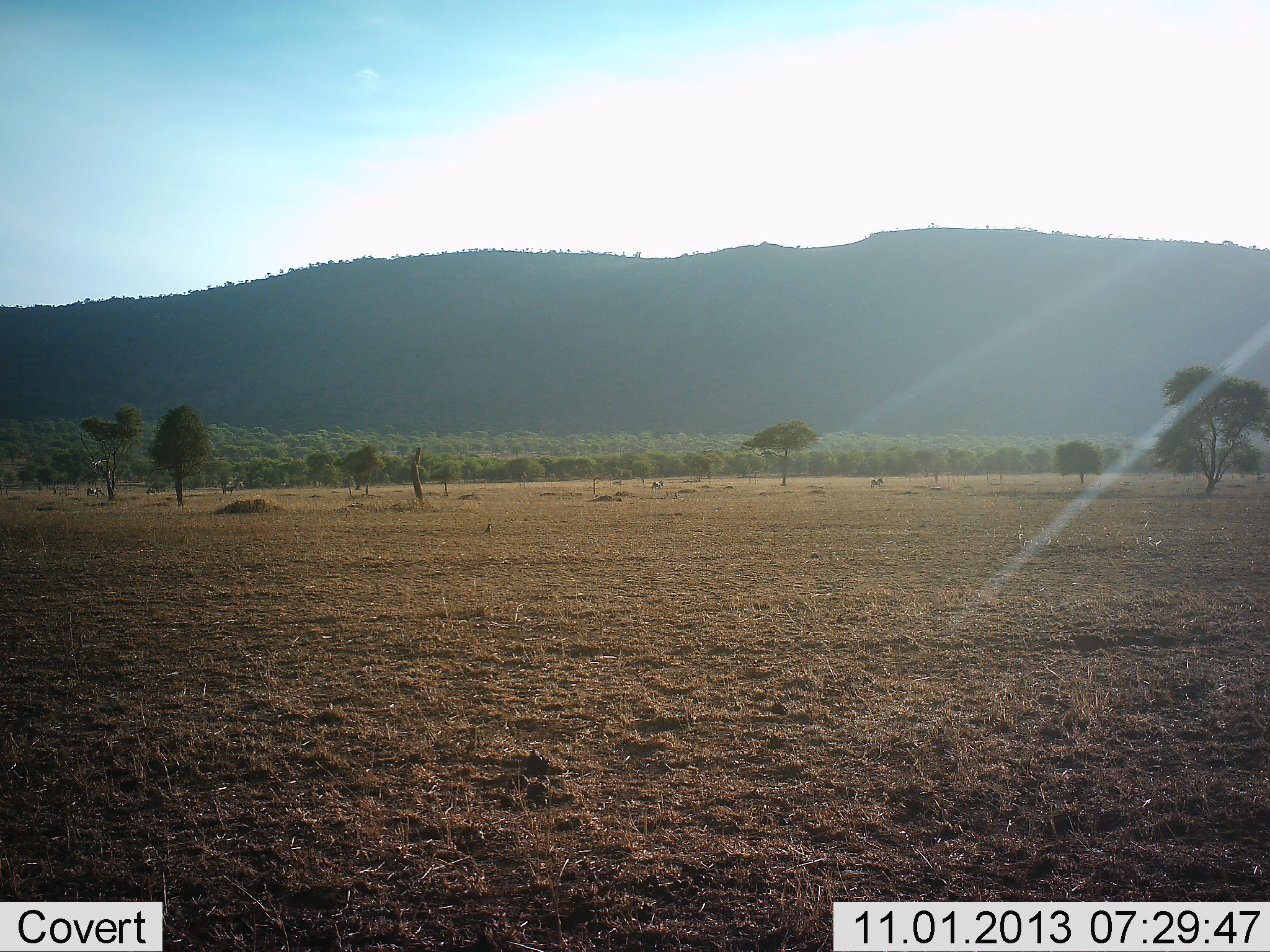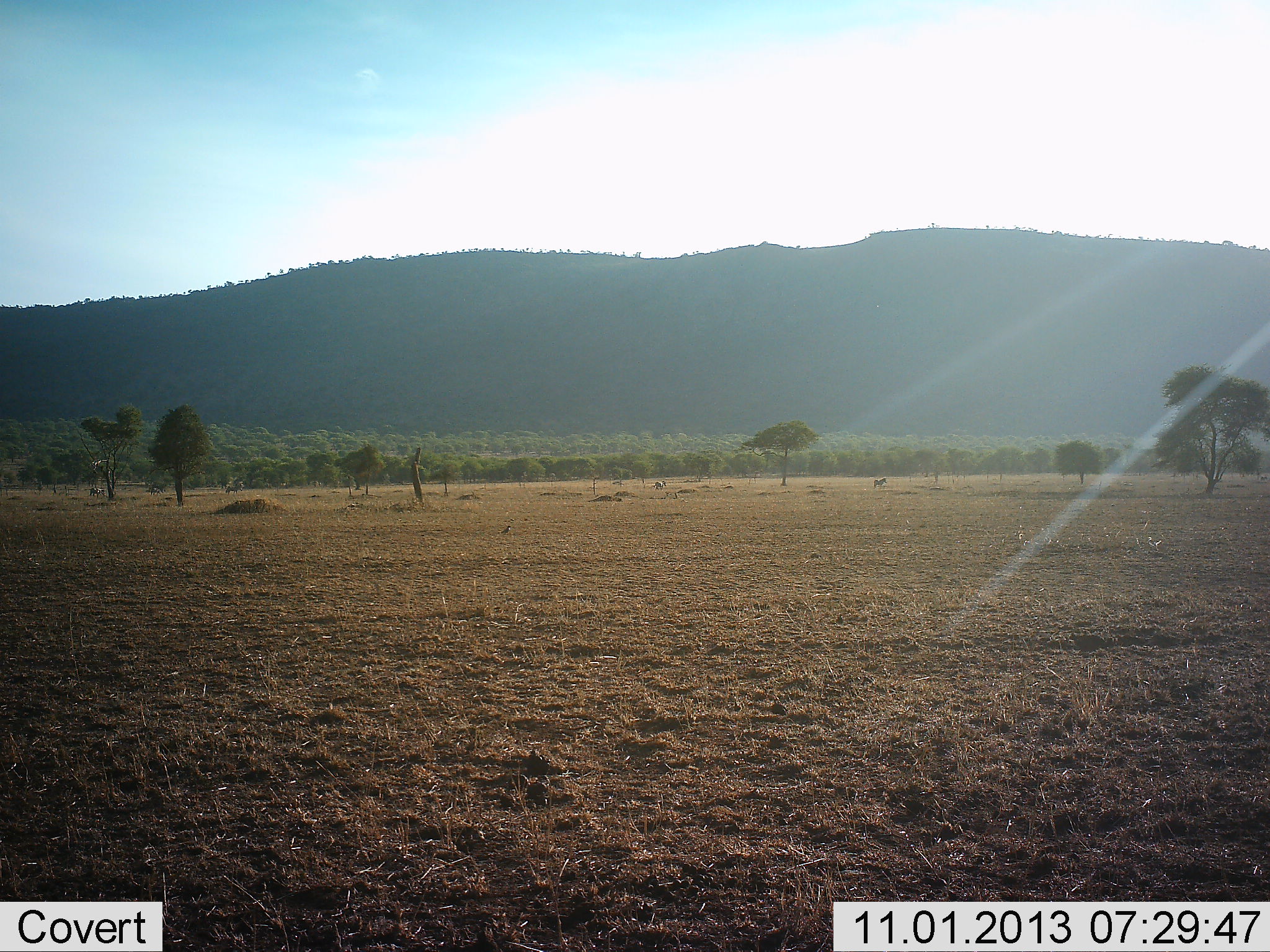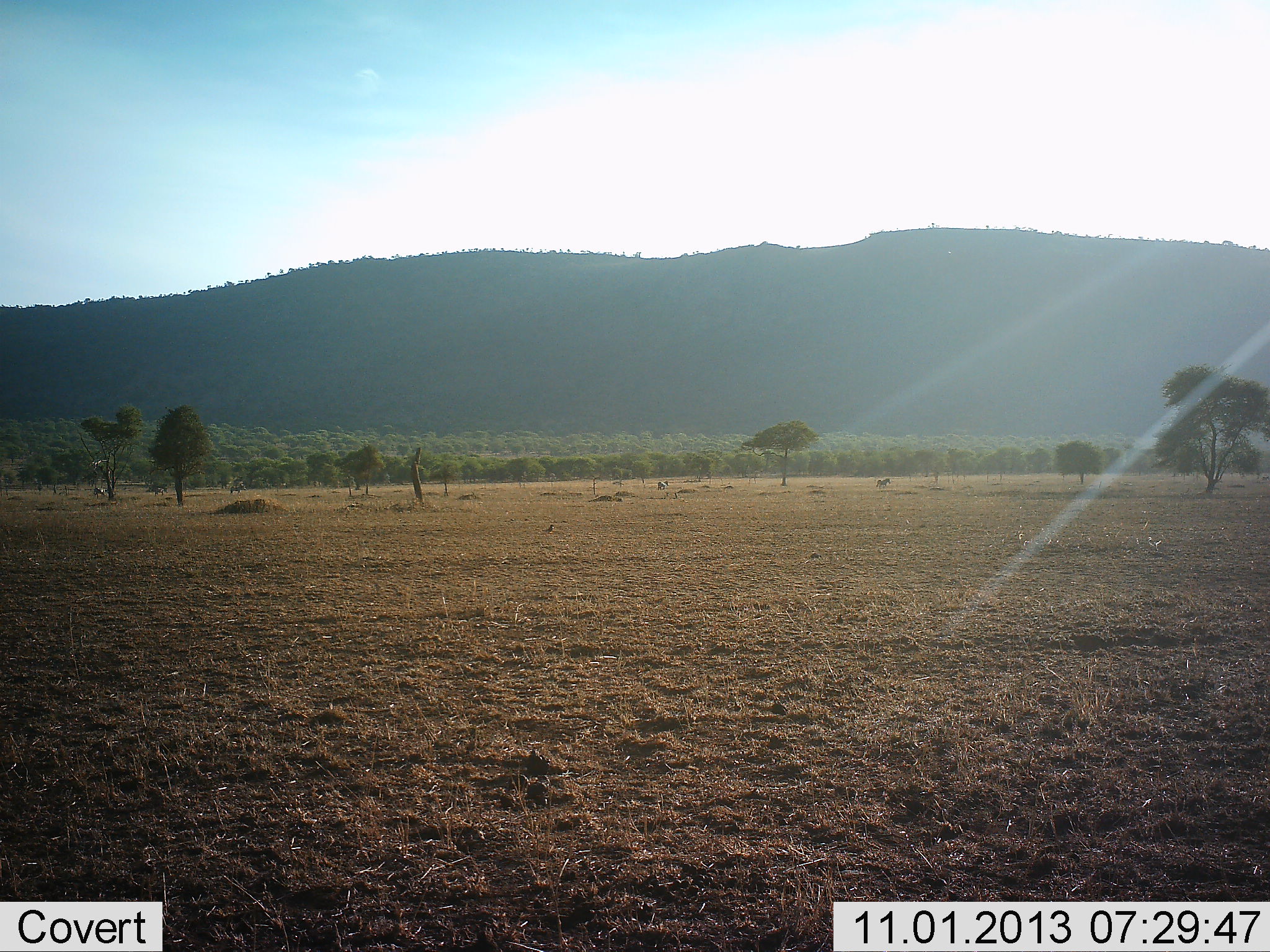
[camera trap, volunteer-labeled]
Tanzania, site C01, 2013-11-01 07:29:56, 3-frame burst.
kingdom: Animalia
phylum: Chordata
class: Aves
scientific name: Aves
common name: bird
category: otherbird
Otherbird (bird) (Aves), count 1. Behavior (volunteer vote fractions): standing 0%, resting 0%, moving 100%, interacting 0%. Young present (vote fraction): 0%. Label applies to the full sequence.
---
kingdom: Animalia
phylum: Chordata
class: Mammalia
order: Perissodactyla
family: Equidae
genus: Equus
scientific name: Equus quagga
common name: plains zebra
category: zebra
Zebra (plains zebra) (Equus quagga), count 5. Behavior (volunteer vote fractions): standing 0%, resting 0%, moving 100%, interacting 0%. Young present (vote fraction): 0%. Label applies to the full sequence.